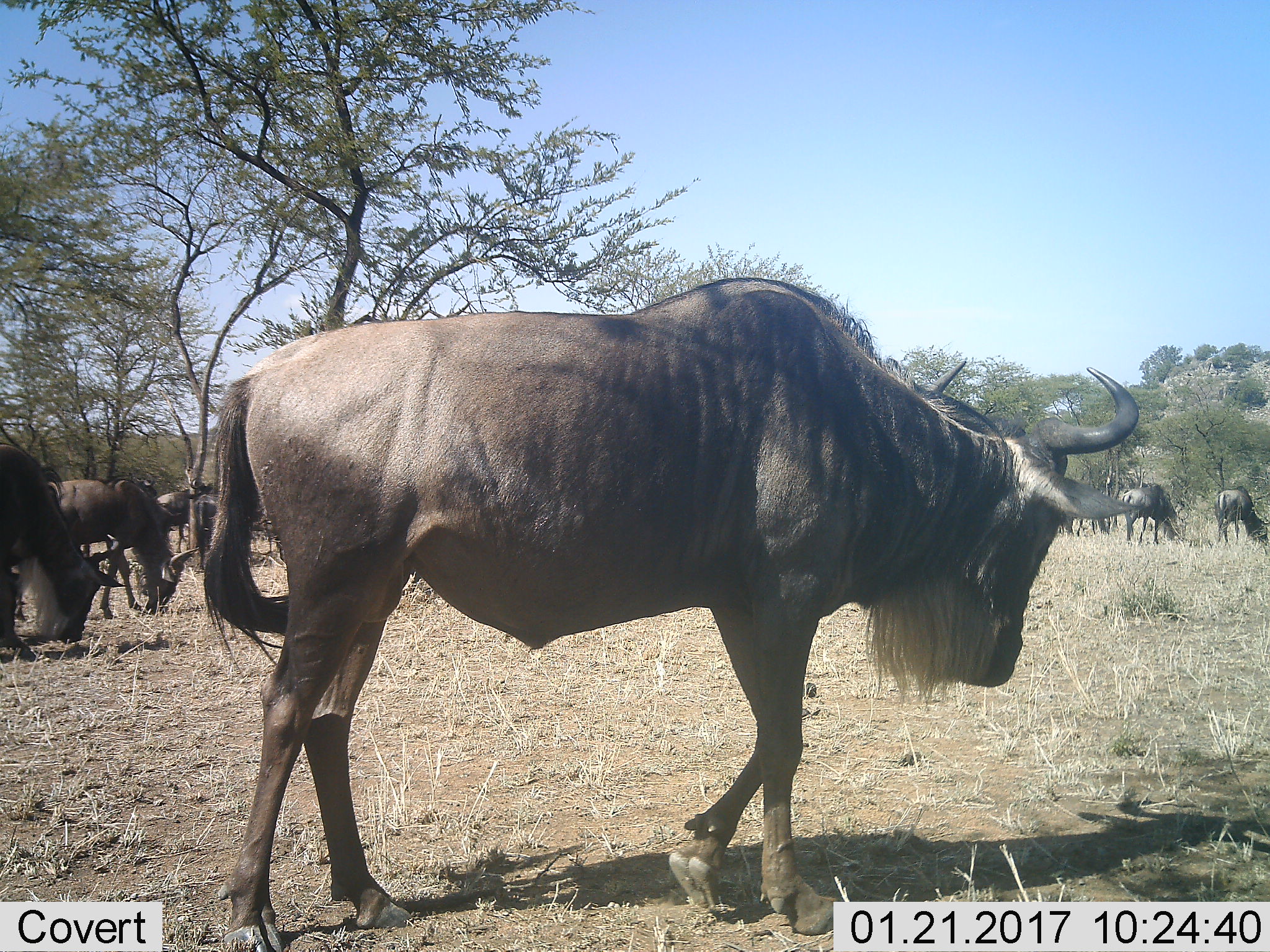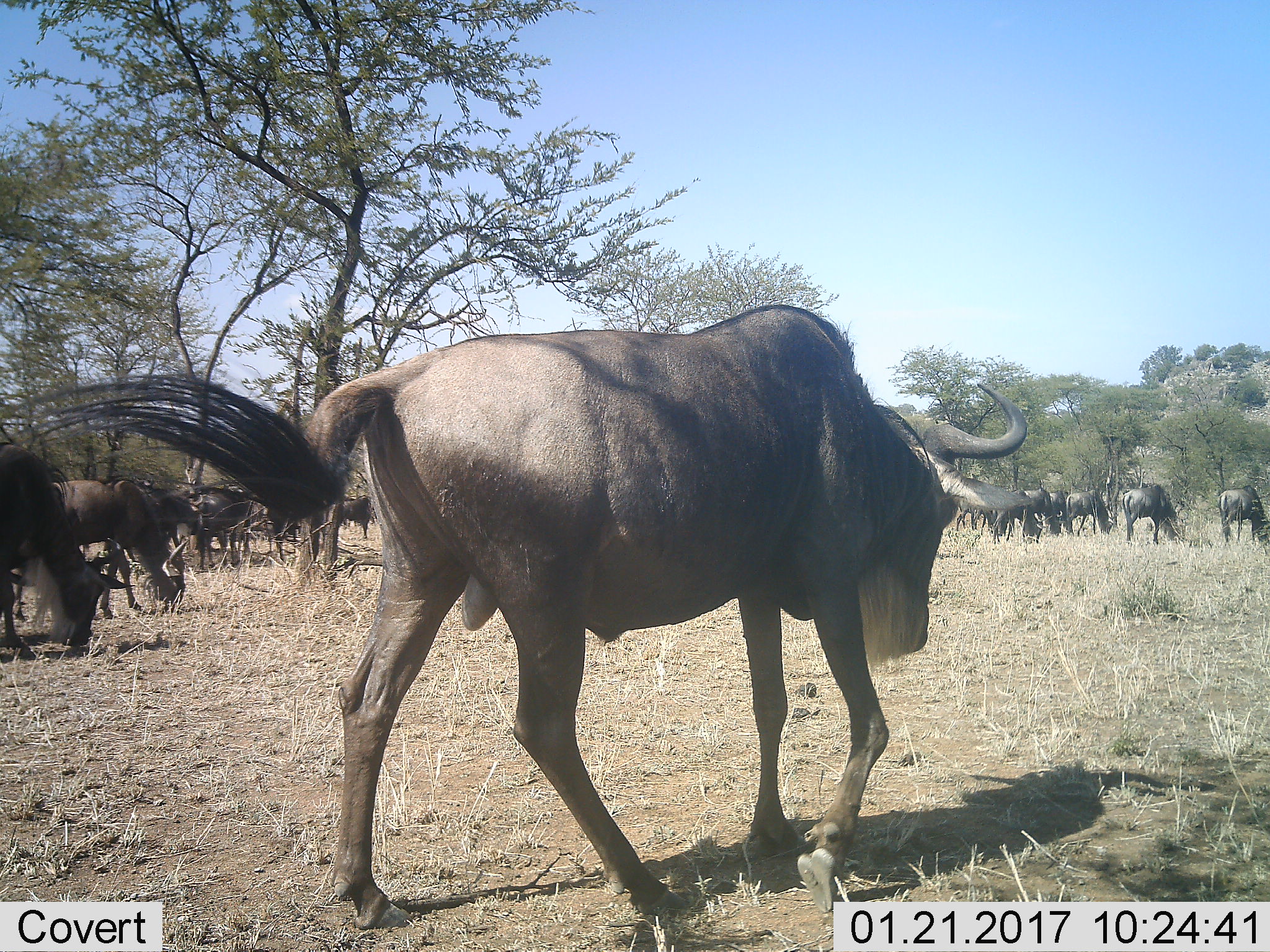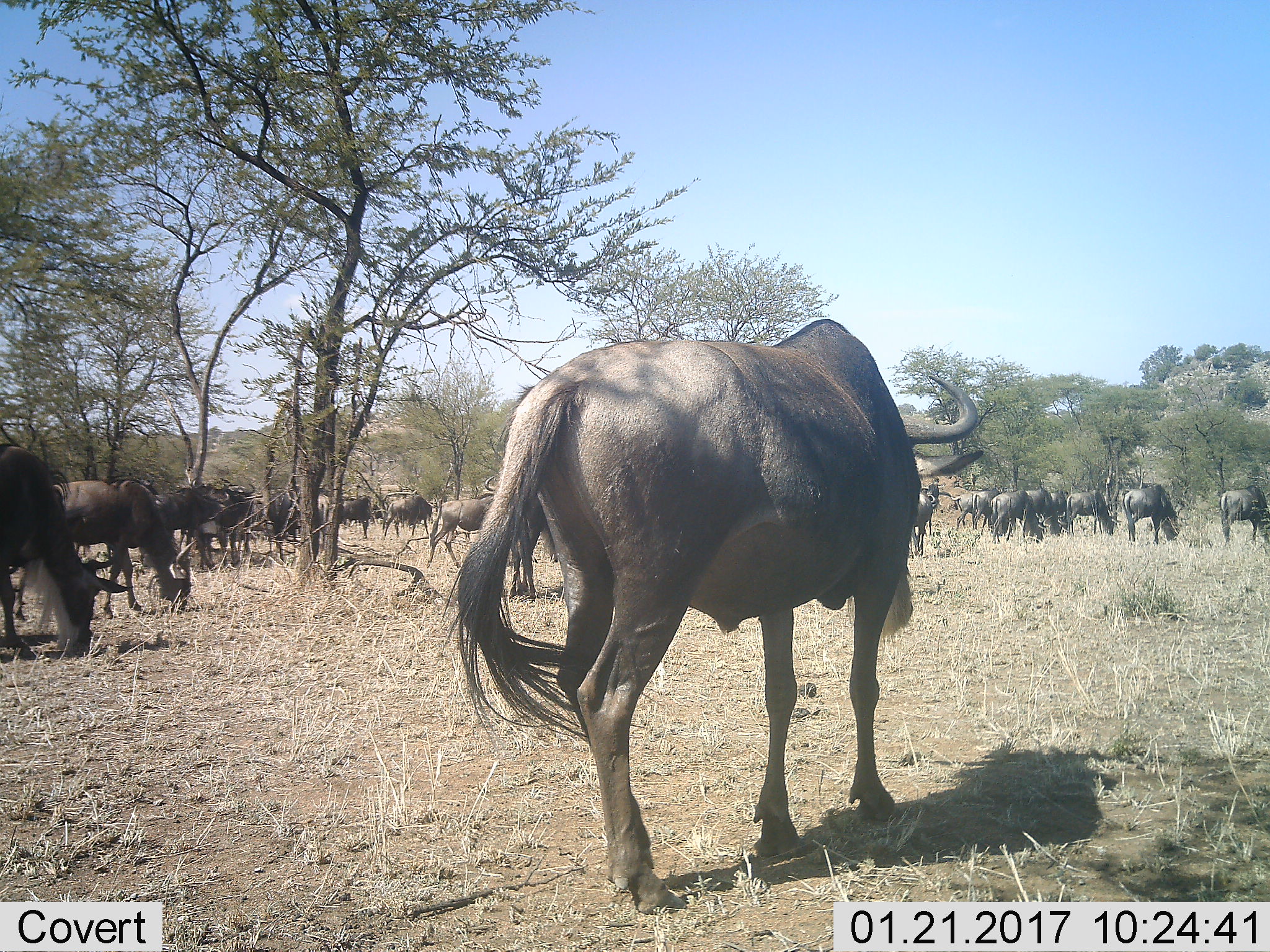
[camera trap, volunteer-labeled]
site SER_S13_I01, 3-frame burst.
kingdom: Animalia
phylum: Chordata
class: Mammalia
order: Artiodactyla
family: Bovidae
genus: Connochaetes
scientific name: Connochaetes taurinus taurinus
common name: blue wildebeest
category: wildebeestblue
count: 11-50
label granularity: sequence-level